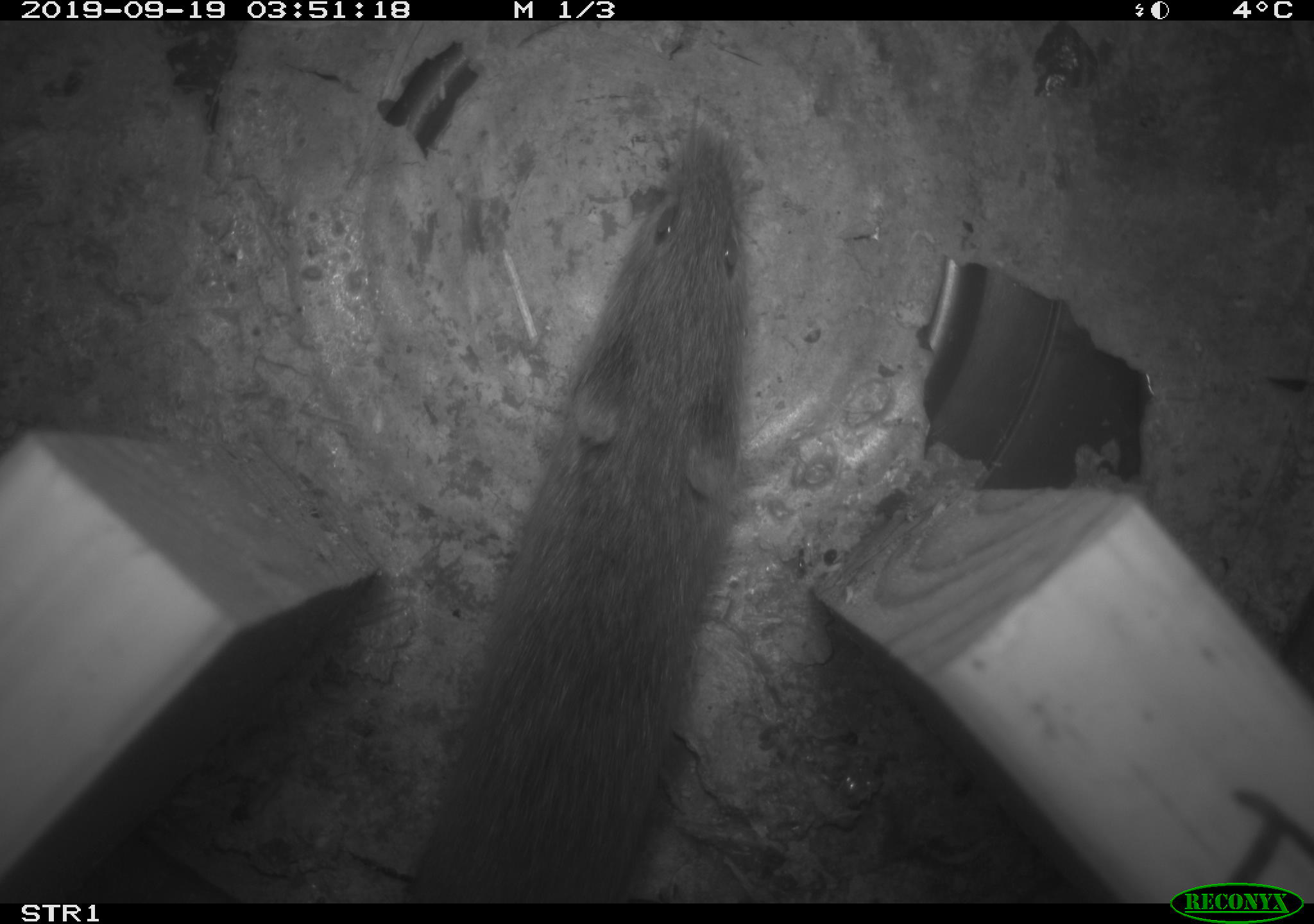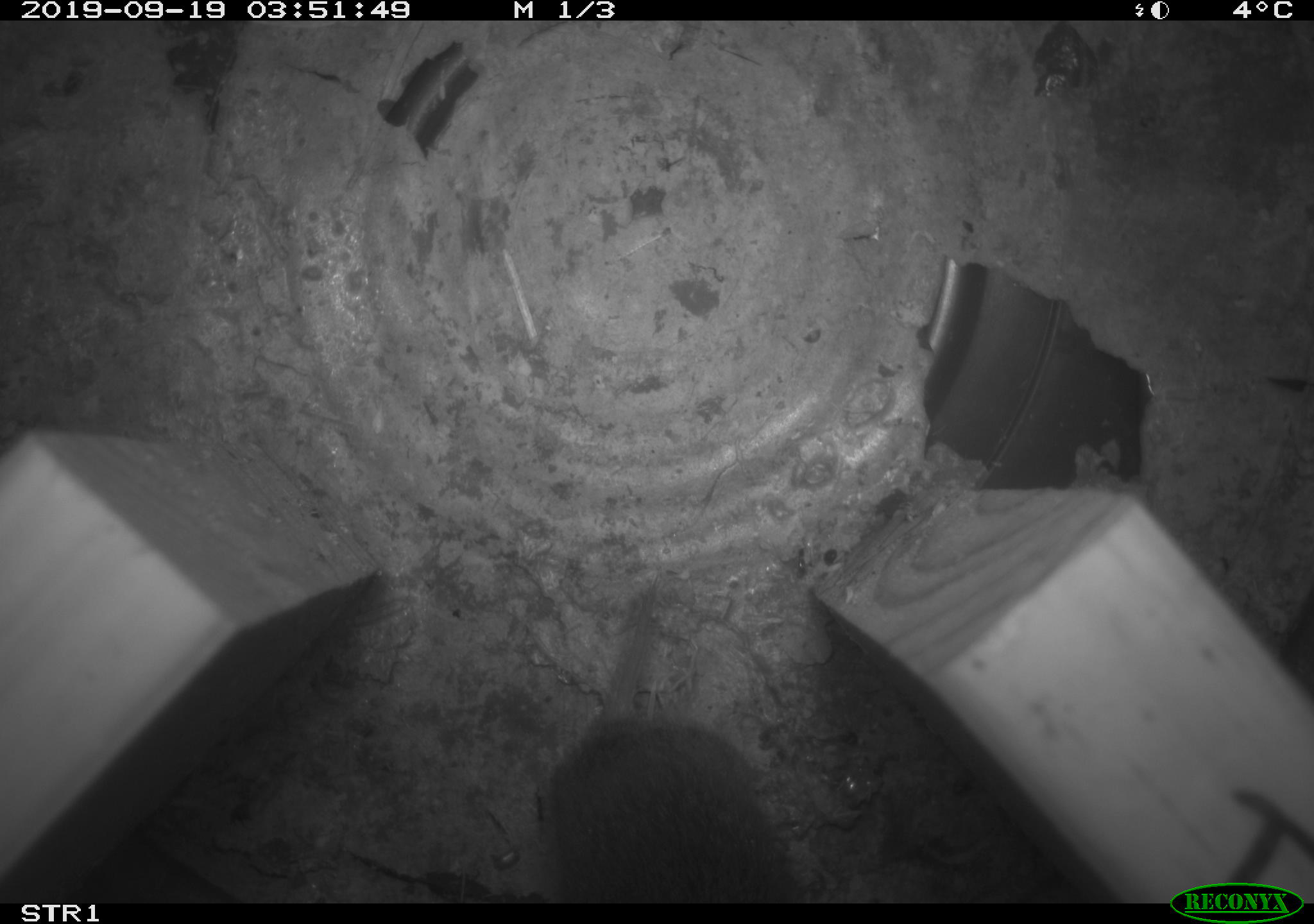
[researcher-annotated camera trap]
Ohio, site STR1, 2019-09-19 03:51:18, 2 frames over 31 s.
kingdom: Animalia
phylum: Chordata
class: Mammalia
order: Rodentia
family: Cricetidae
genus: Microtus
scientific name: Microtus pennsylvanicus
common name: meadow vole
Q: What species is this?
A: Meadow vole (Microtus pennsylvanicus).